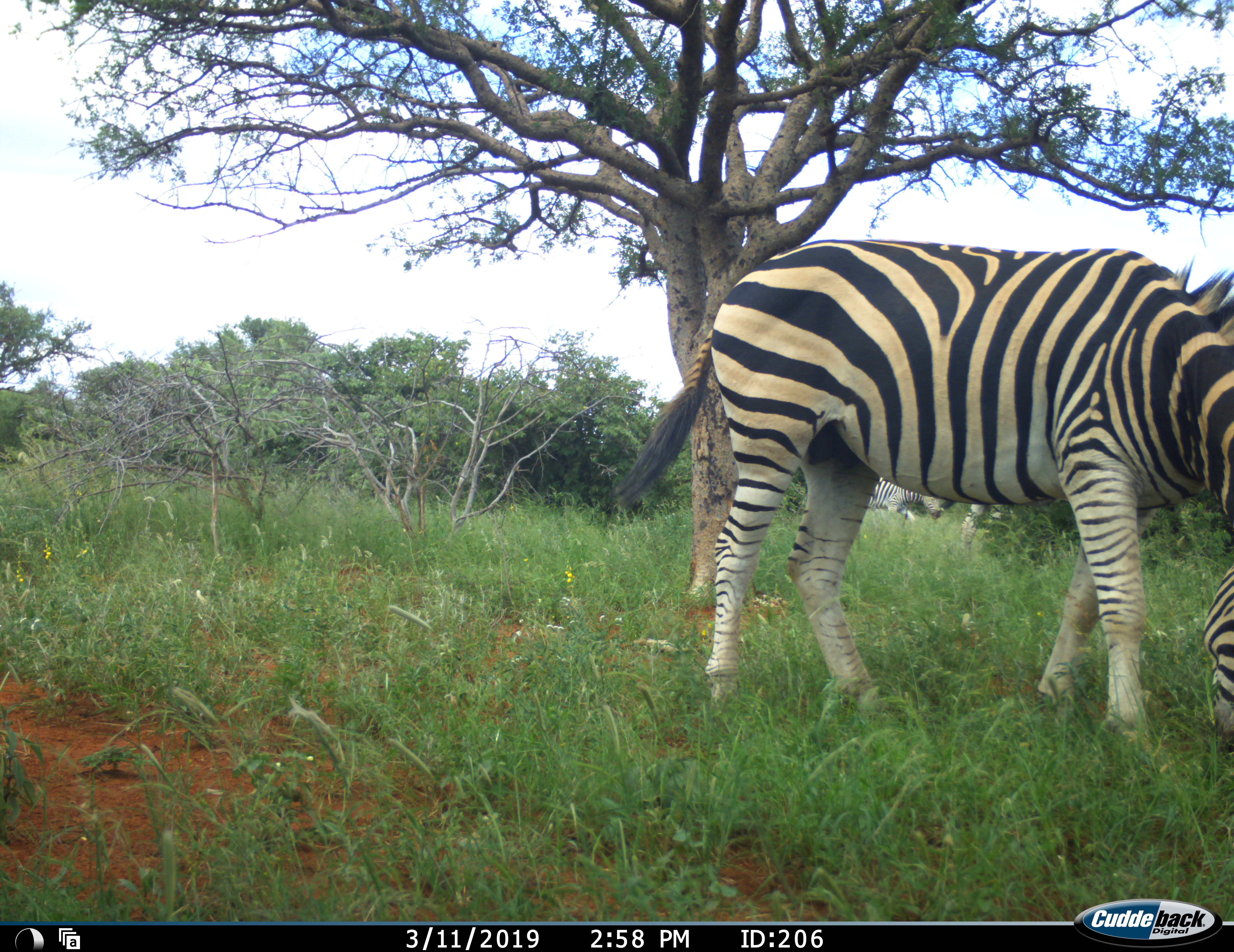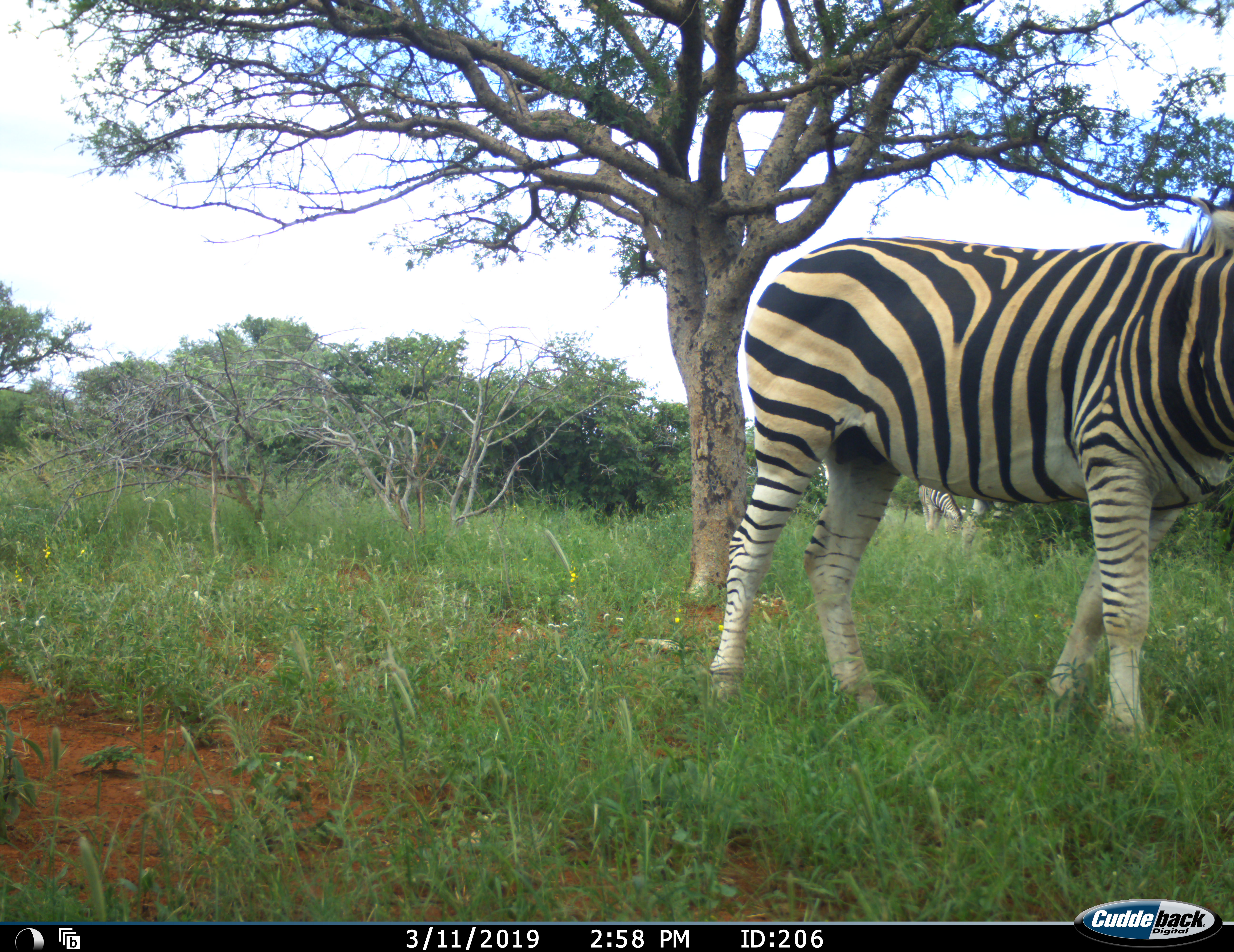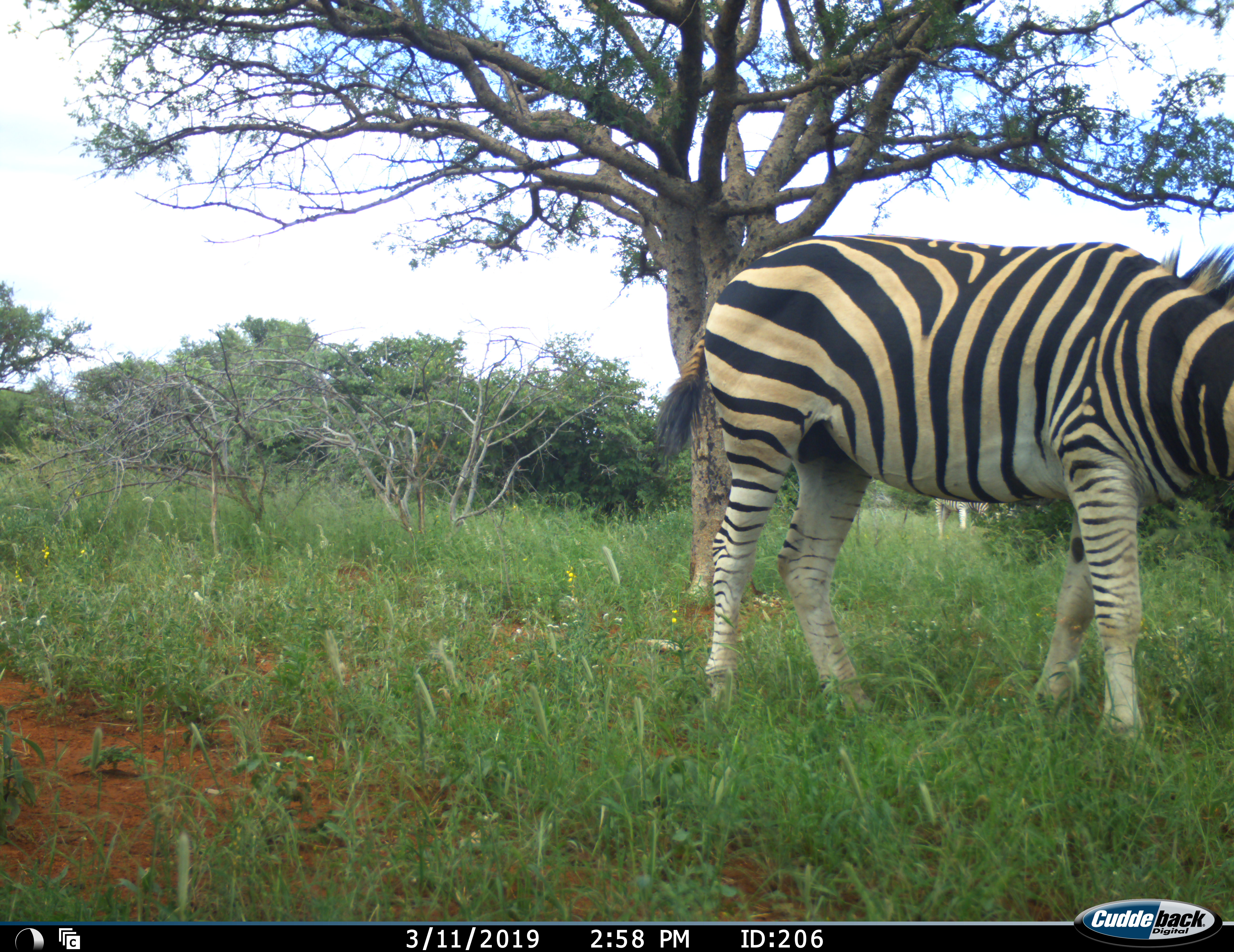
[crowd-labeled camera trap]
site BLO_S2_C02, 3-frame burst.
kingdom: Animalia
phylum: Chordata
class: Mammalia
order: Perissodactyla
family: Equidae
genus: Equus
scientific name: Equus quagga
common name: plains zebra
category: zebraplains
Zebraplains (plains zebra) (Equus quagga), count 2. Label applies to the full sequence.